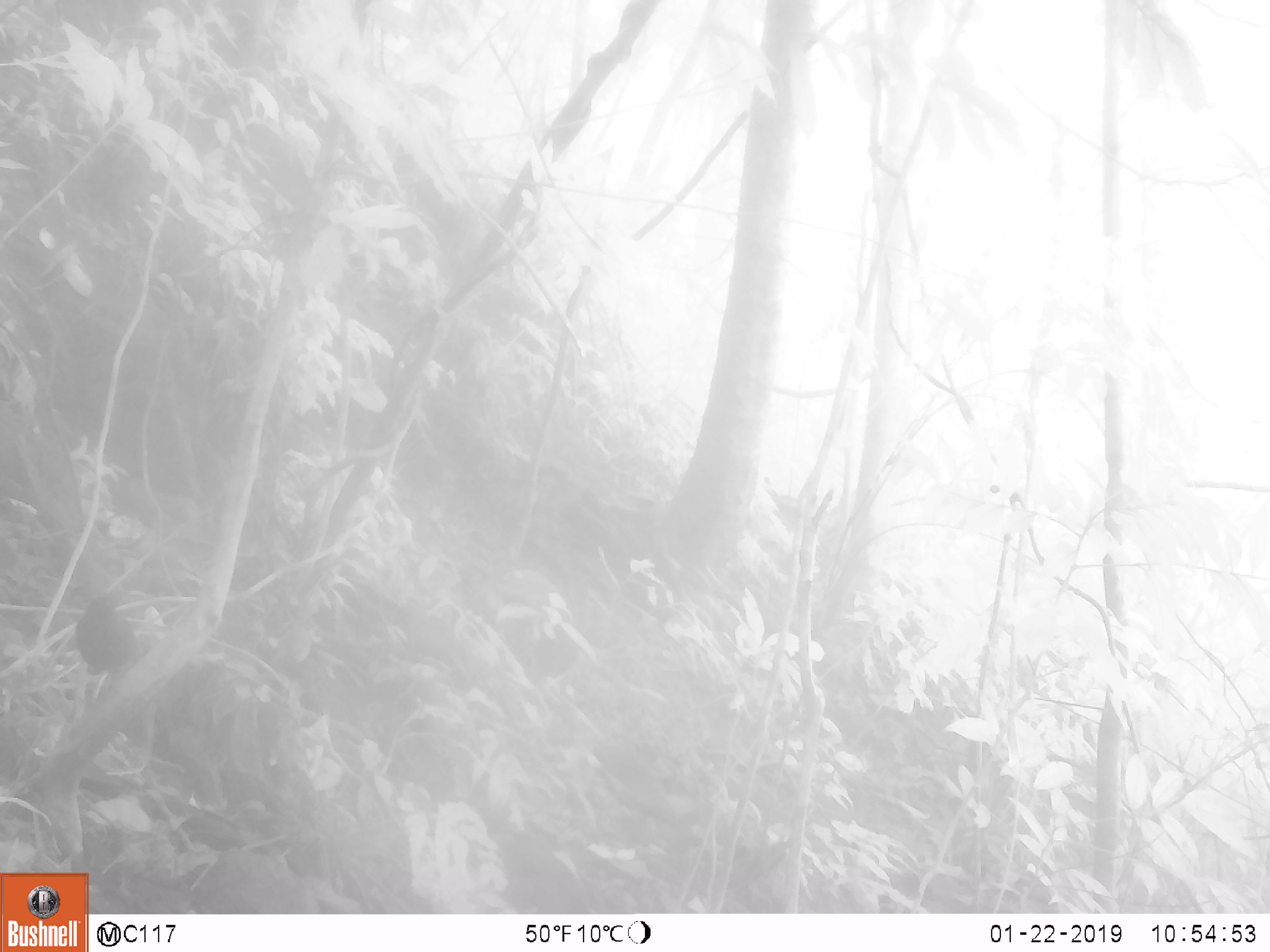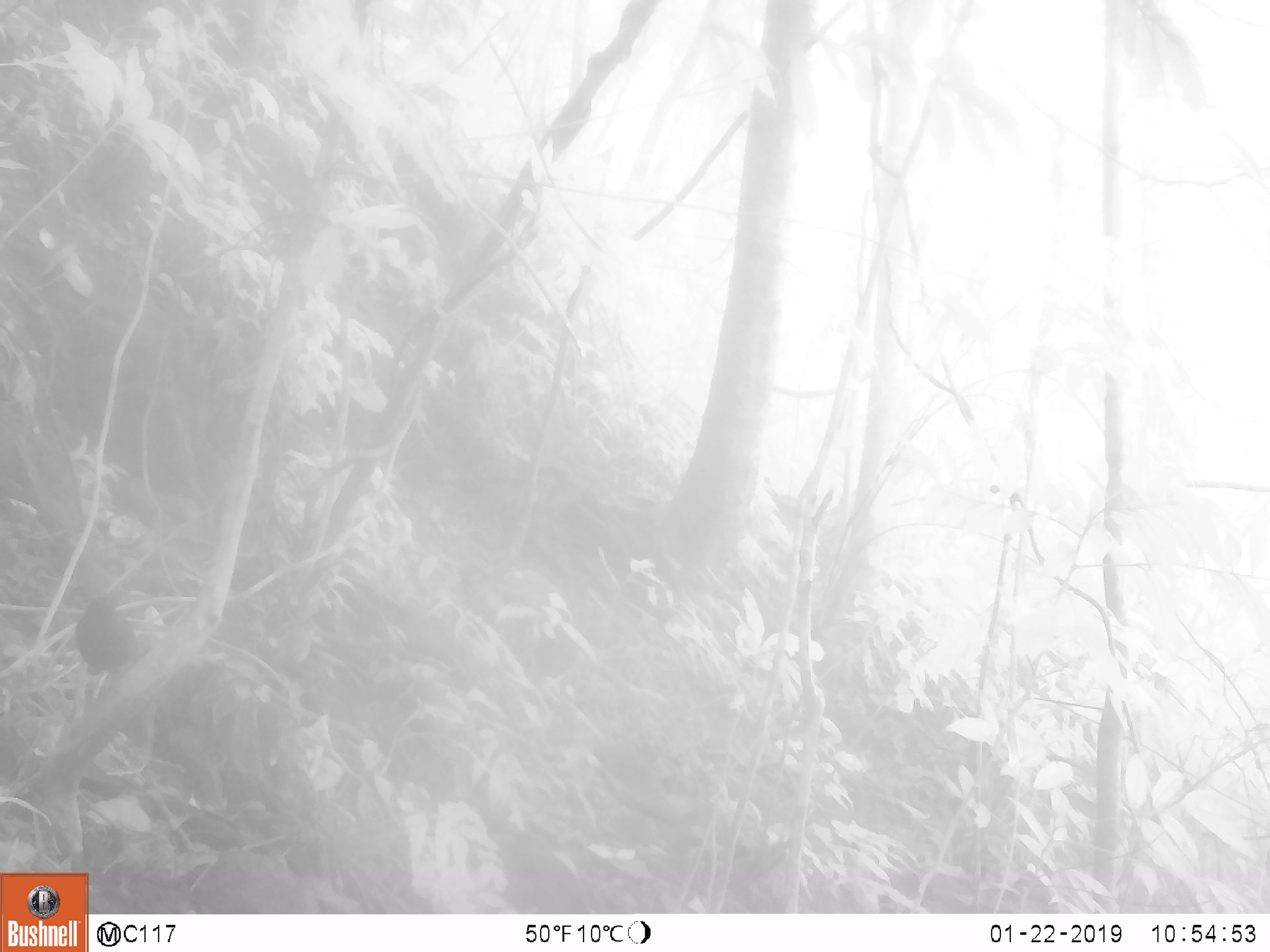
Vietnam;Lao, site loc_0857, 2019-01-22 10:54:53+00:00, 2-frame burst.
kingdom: Animalia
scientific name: Animalia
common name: animal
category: unidentified small animal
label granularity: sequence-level